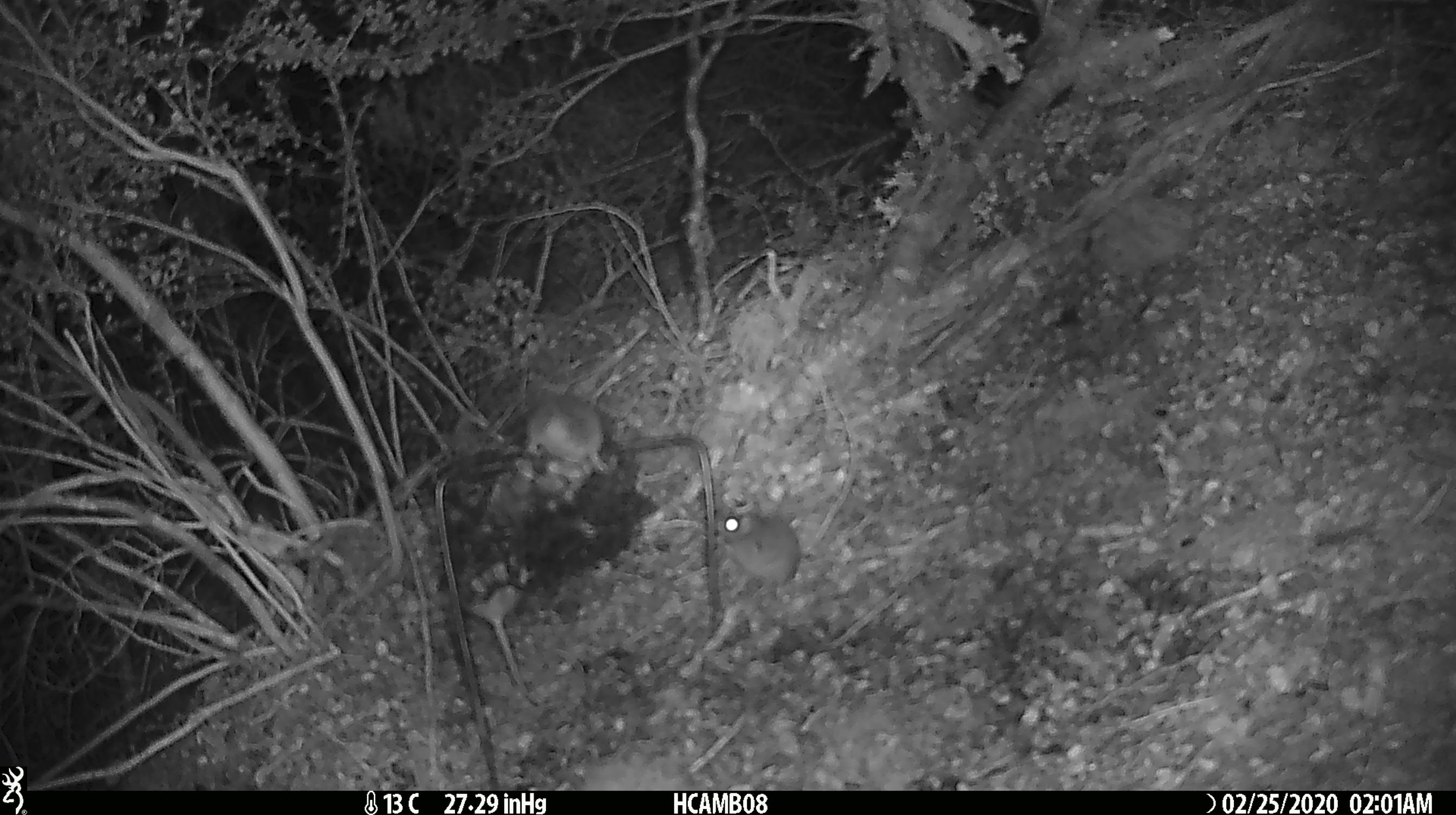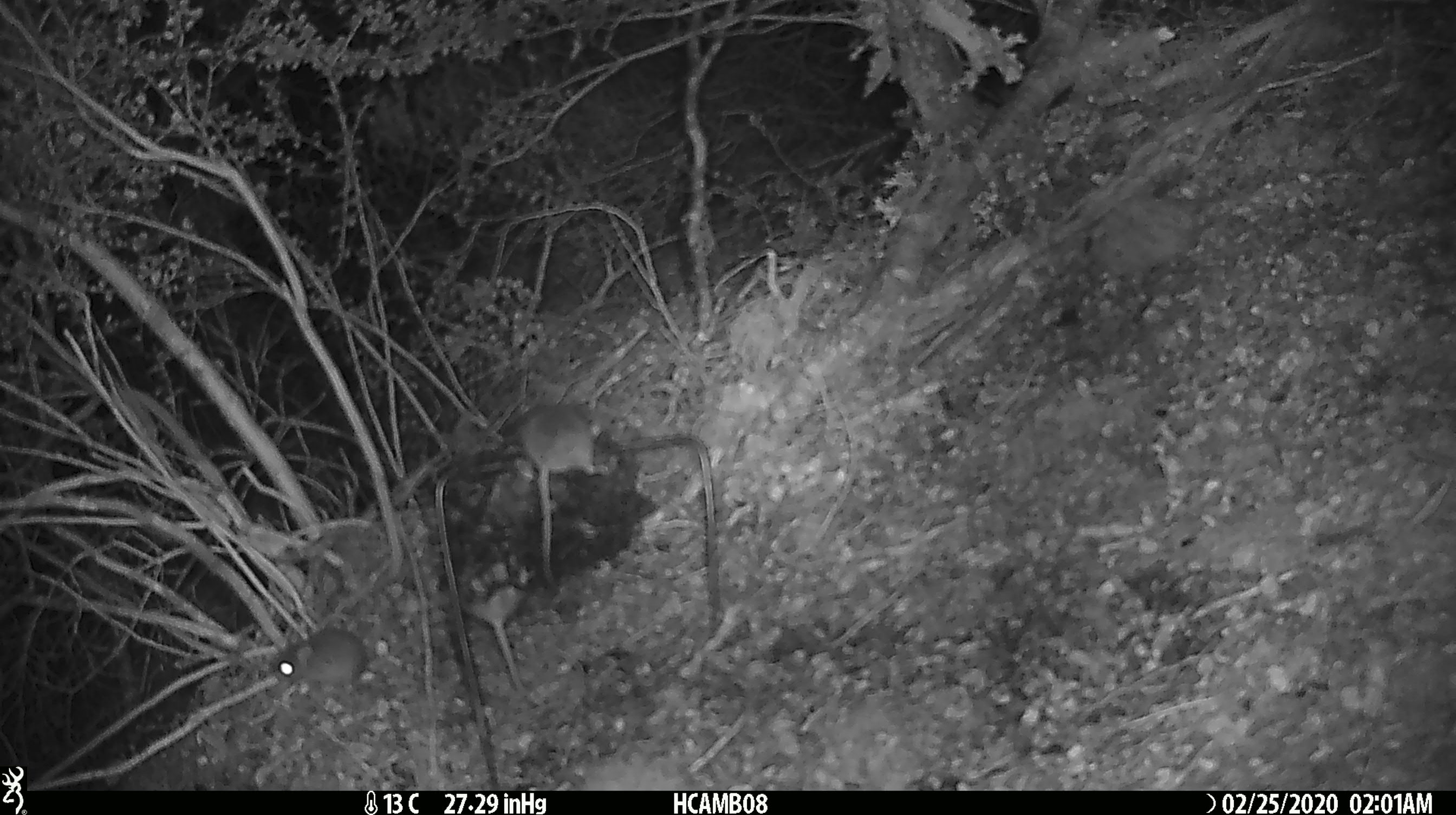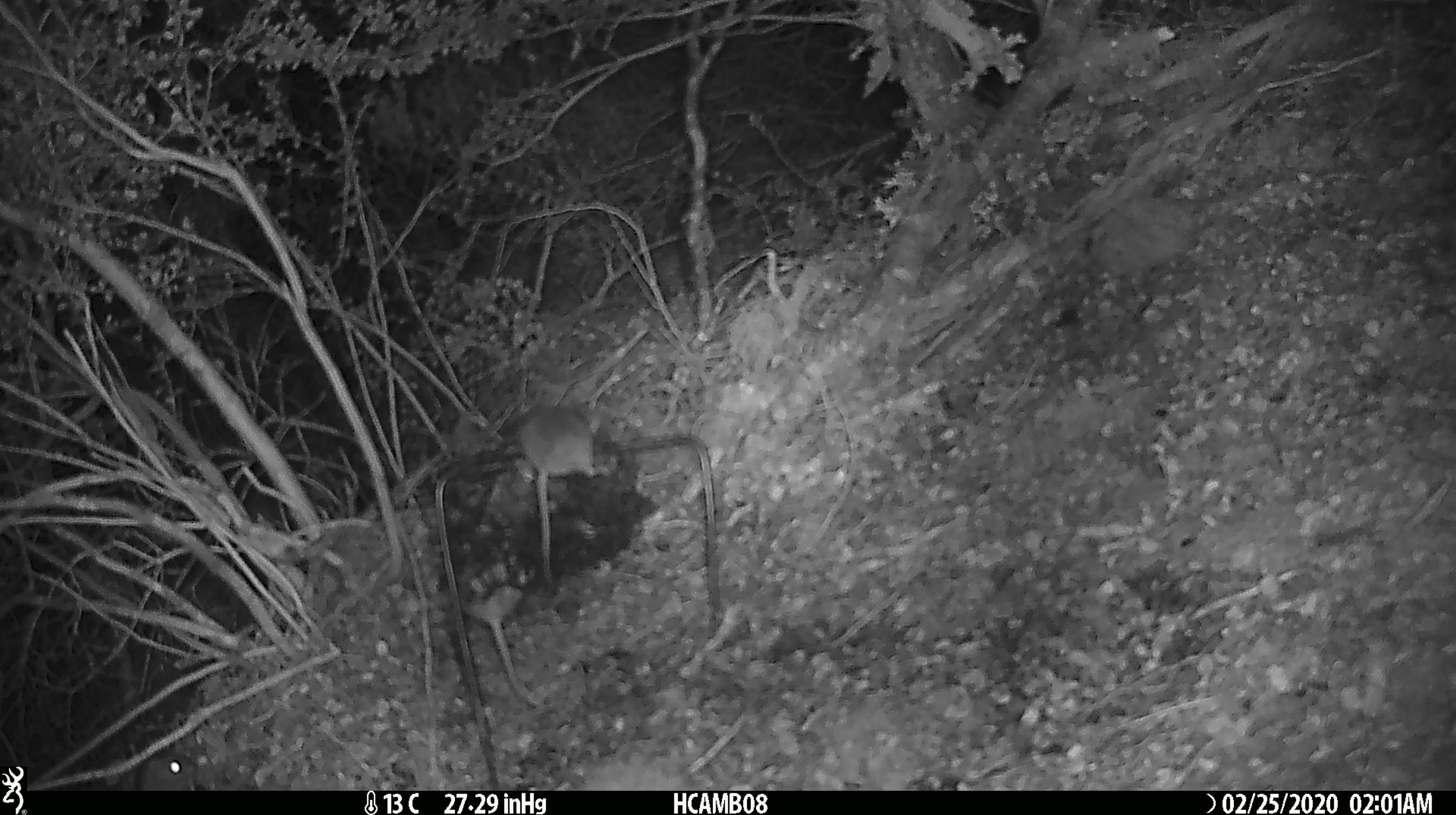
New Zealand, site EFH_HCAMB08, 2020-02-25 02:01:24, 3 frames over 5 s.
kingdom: Animalia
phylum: Chordata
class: Mammalia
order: Rodentia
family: Muridae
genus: Mus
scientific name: Mus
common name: mouse